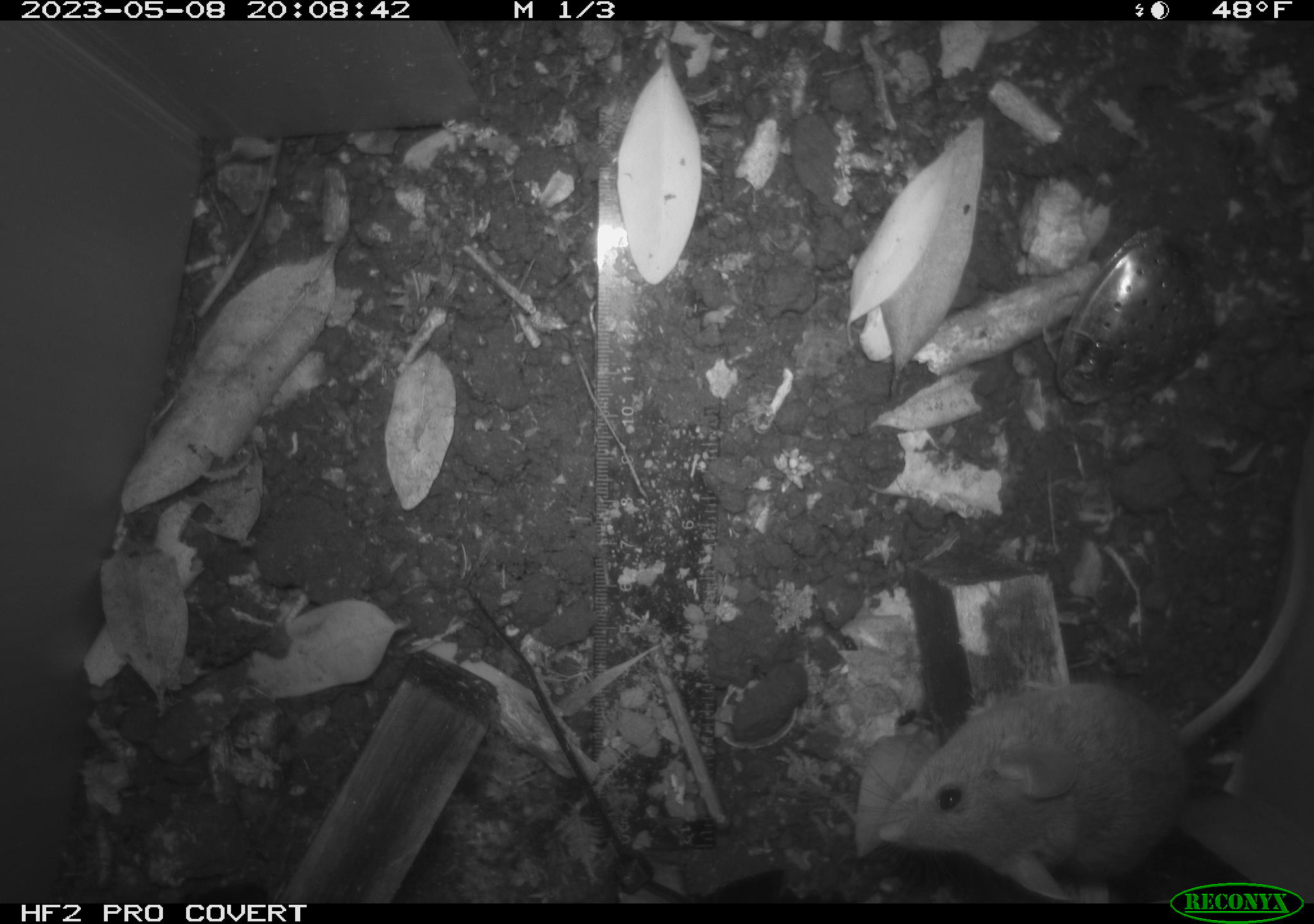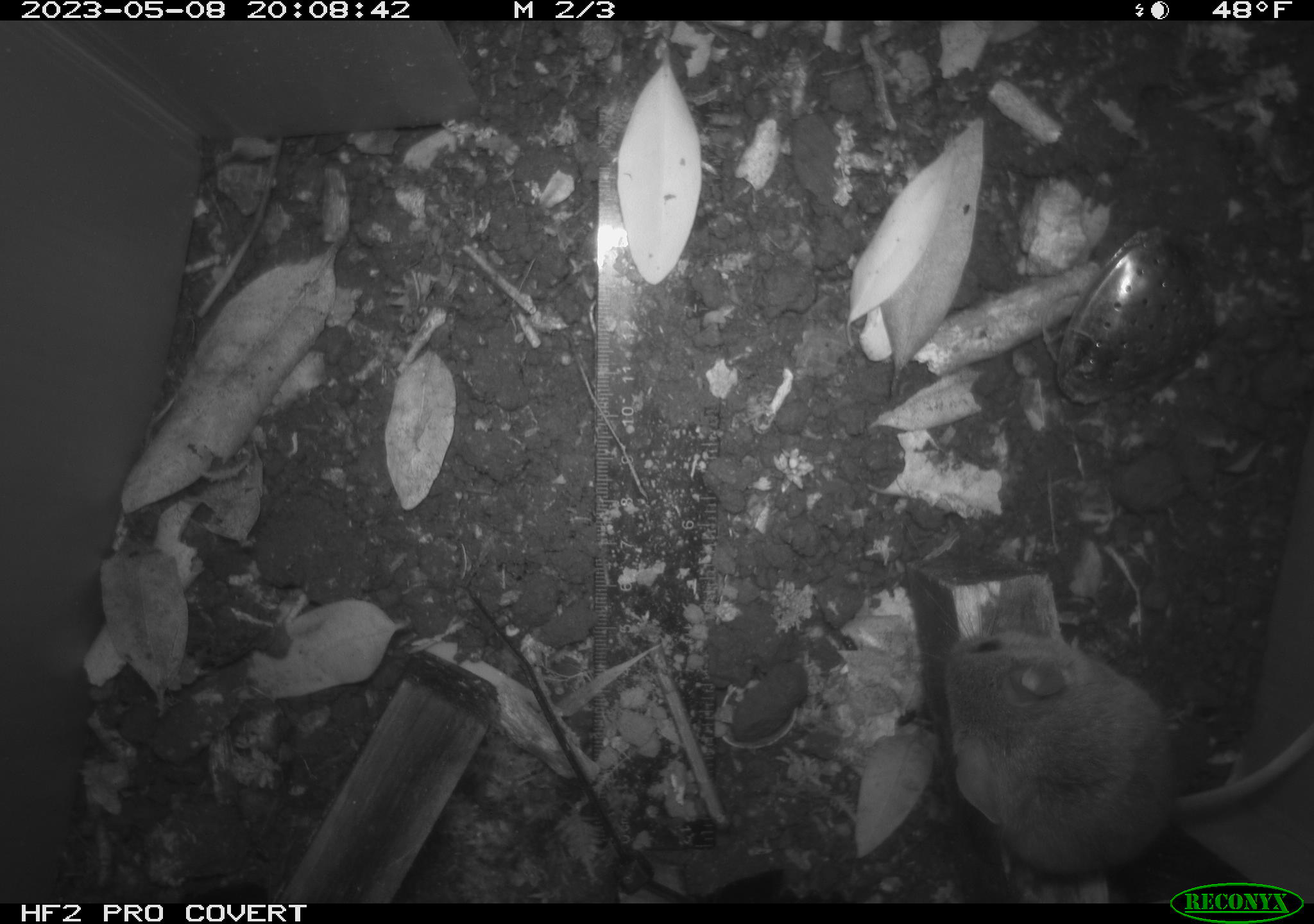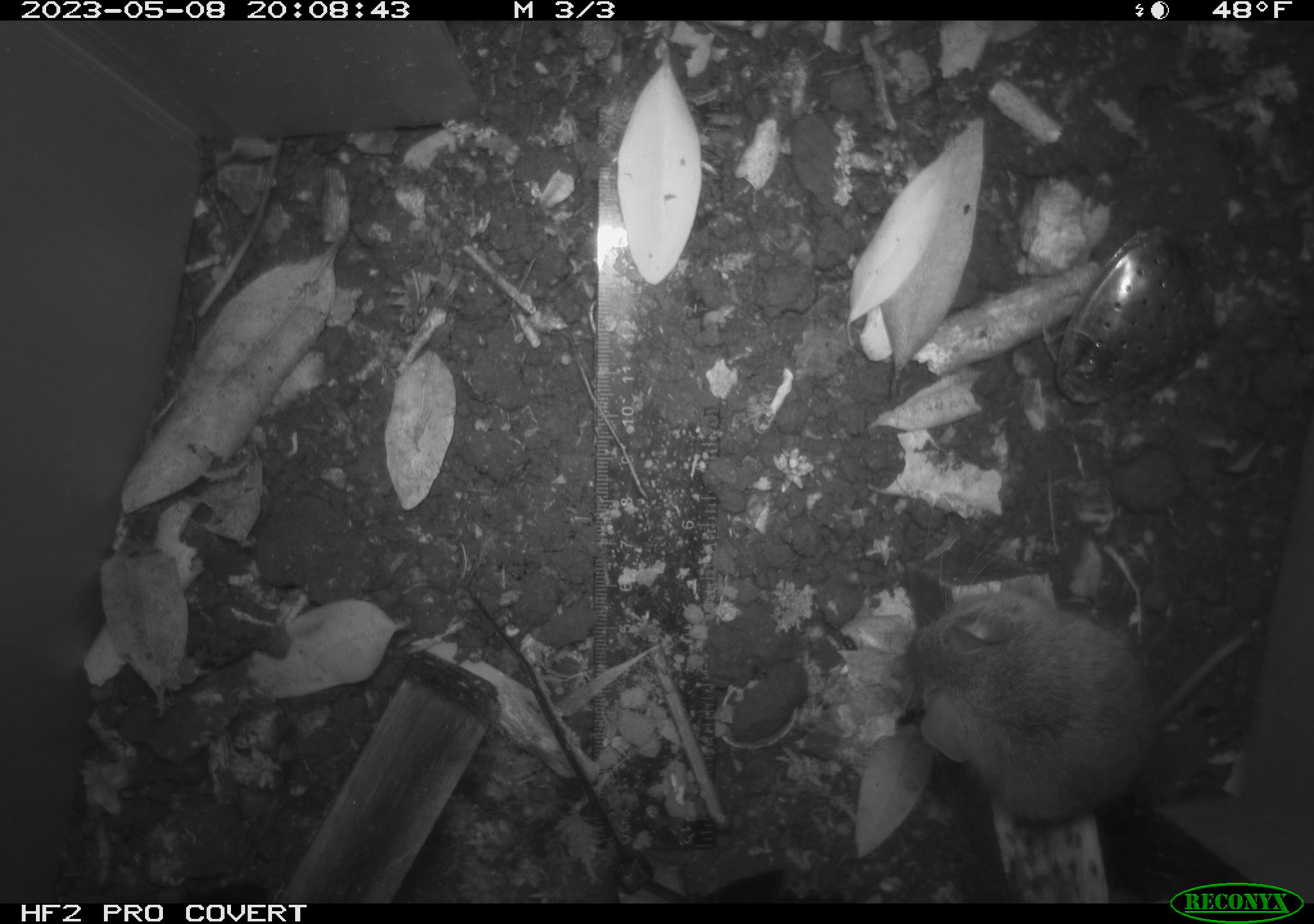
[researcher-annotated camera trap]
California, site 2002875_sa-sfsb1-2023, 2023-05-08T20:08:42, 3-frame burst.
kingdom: Animalia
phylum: Chordata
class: Mammalia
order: Rodentia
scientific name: Rodentia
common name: mouse species